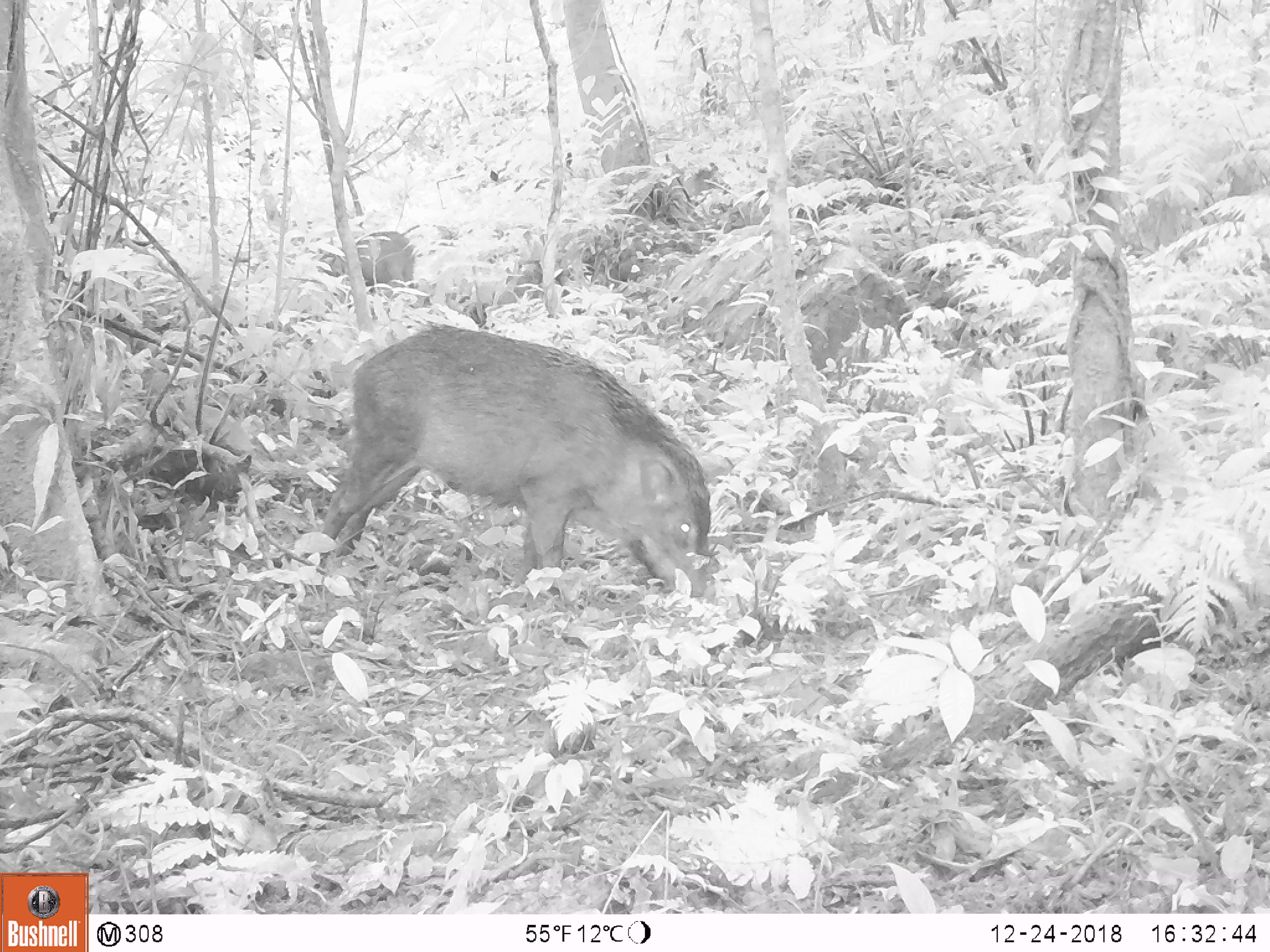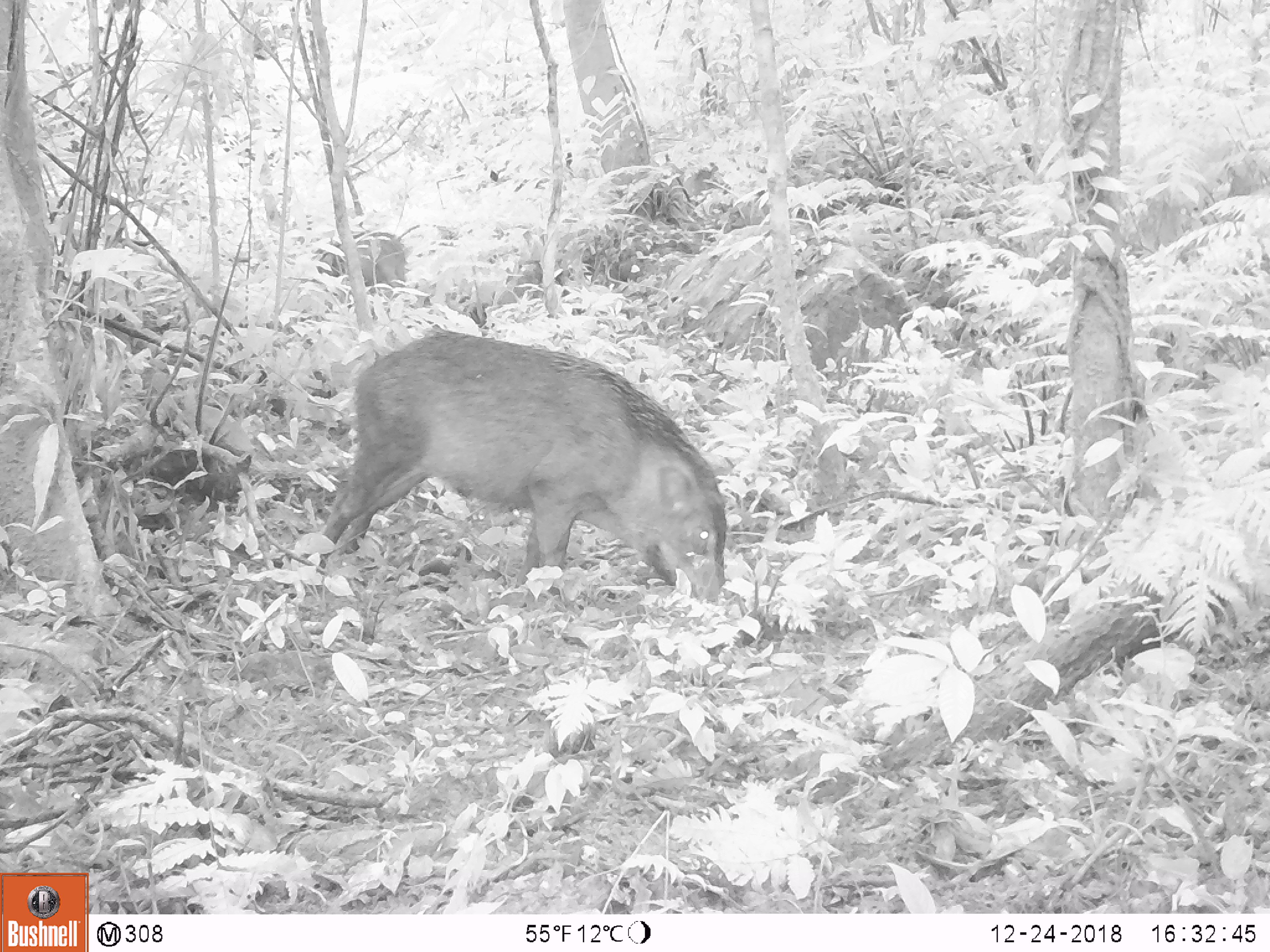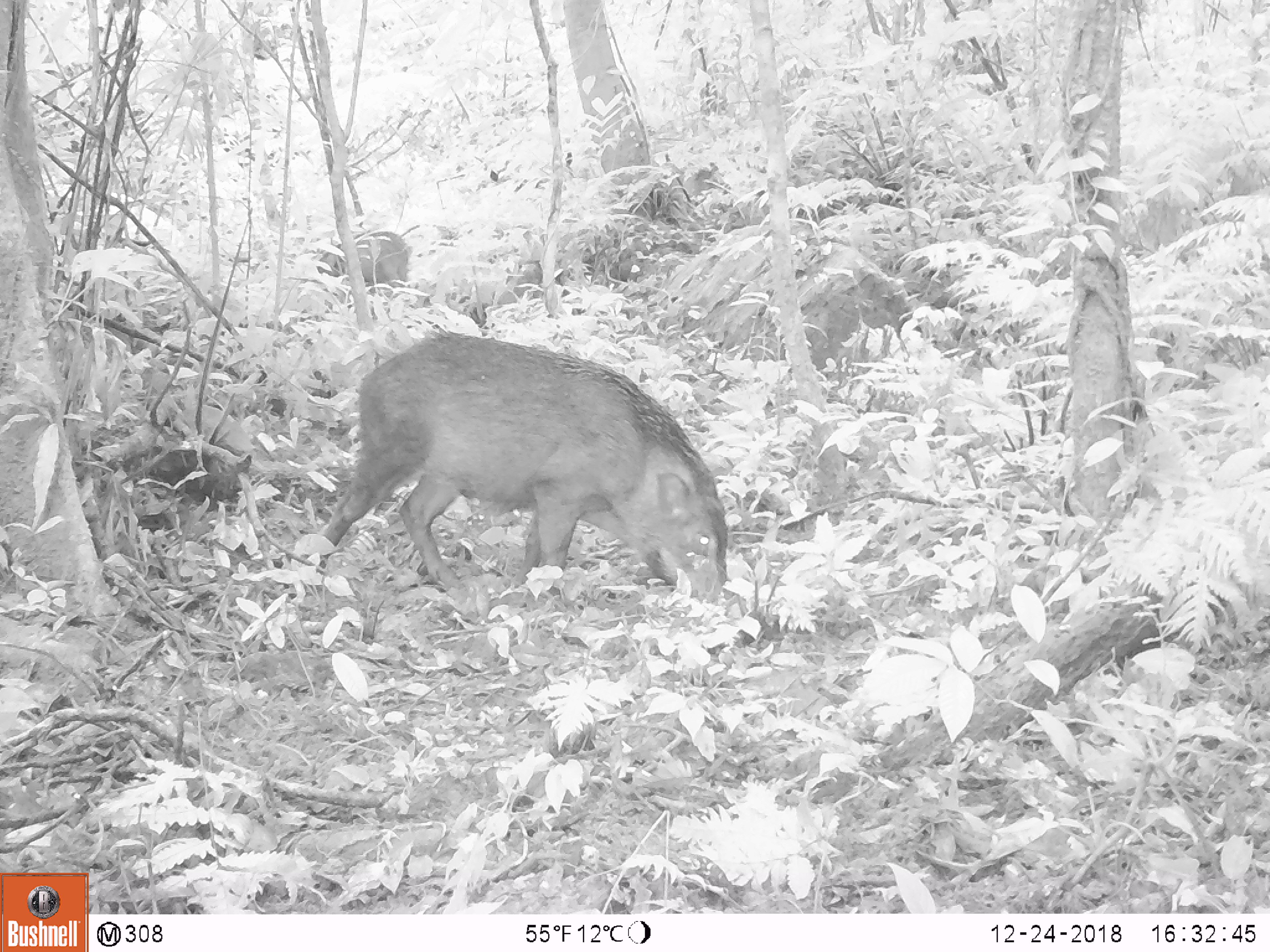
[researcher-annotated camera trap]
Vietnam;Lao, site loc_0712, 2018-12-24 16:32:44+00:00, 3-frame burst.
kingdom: Animalia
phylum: Chordata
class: Mammalia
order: Artiodactyla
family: Suidae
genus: Sus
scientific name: Sus scrofa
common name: eurasian wild pig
Eurasian wild pig (Sus scrofa). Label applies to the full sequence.